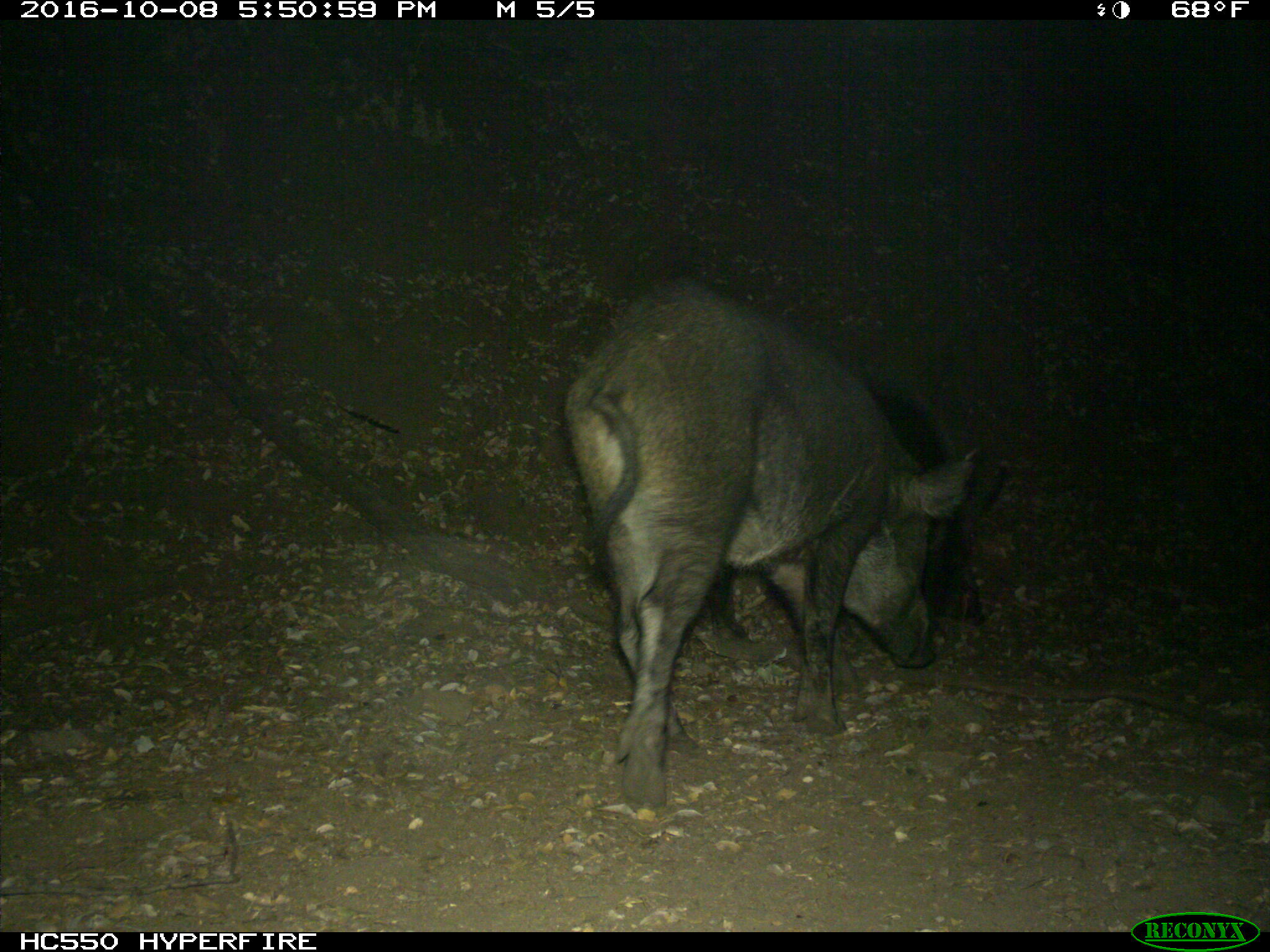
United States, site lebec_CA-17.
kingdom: Animalia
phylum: Chordata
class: Mammalia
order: Artiodactyla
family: Suidae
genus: Sus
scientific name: Sus scrofa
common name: wild boar